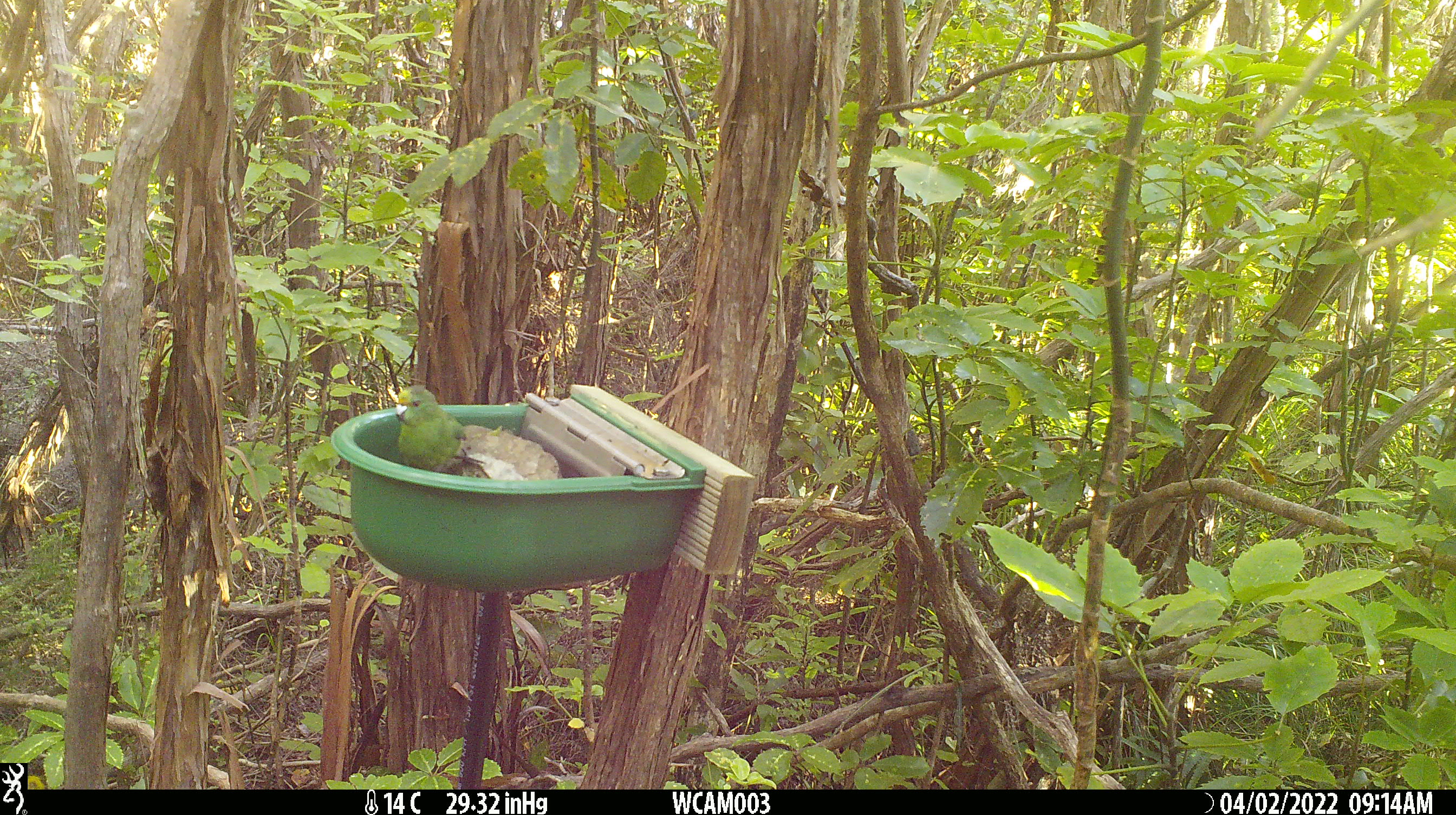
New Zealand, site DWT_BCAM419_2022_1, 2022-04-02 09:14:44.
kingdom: Animalia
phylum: Chordata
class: Aves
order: Psittaciformes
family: Psittaculidae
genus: Cyanoramphus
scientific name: Cyanoramphus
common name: parakeet